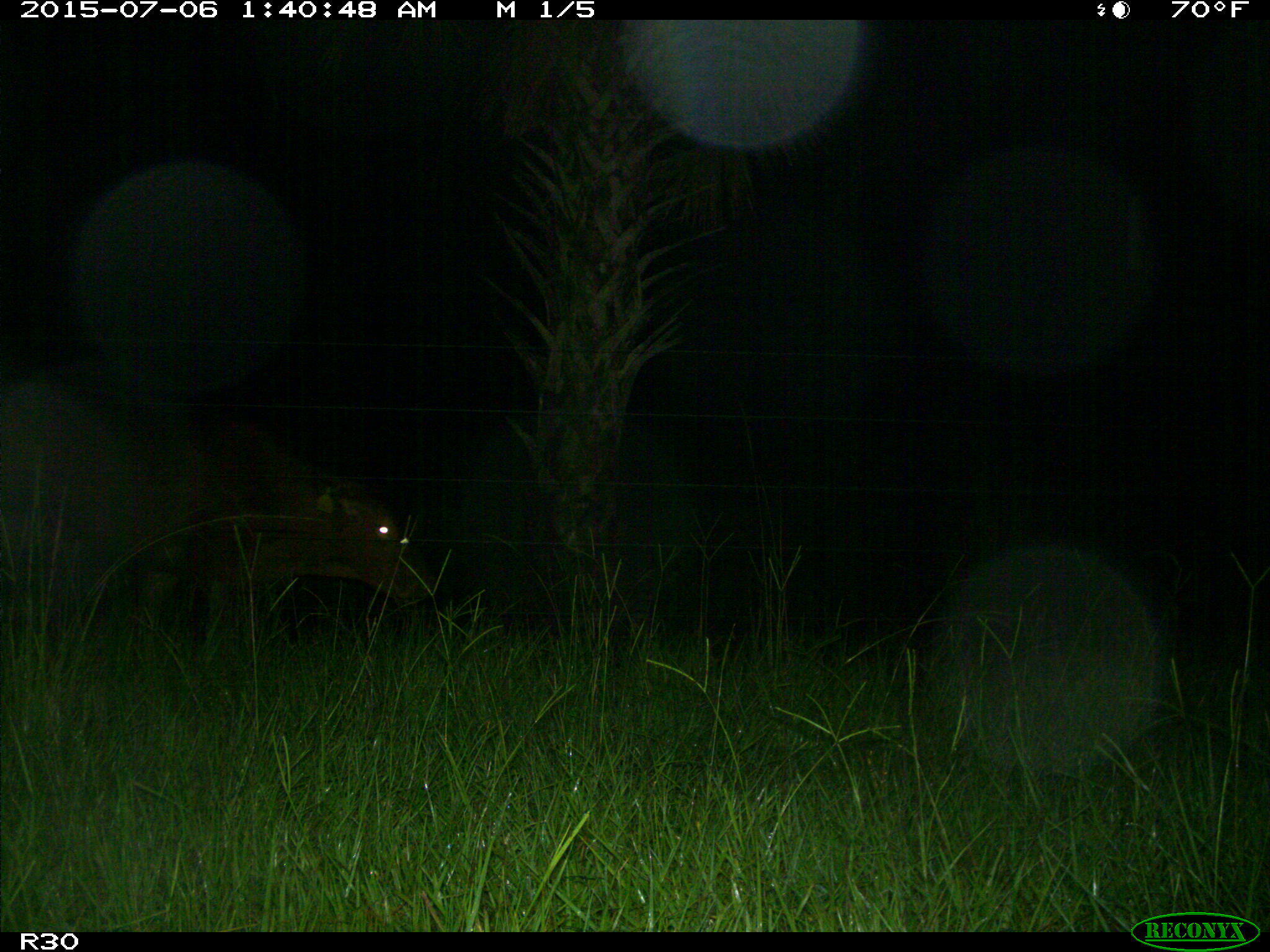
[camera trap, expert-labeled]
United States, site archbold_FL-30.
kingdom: Animalia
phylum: Chordata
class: Mammalia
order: Artiodactyla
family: Bovidae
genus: Bos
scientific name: Bos taurus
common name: domestic cow